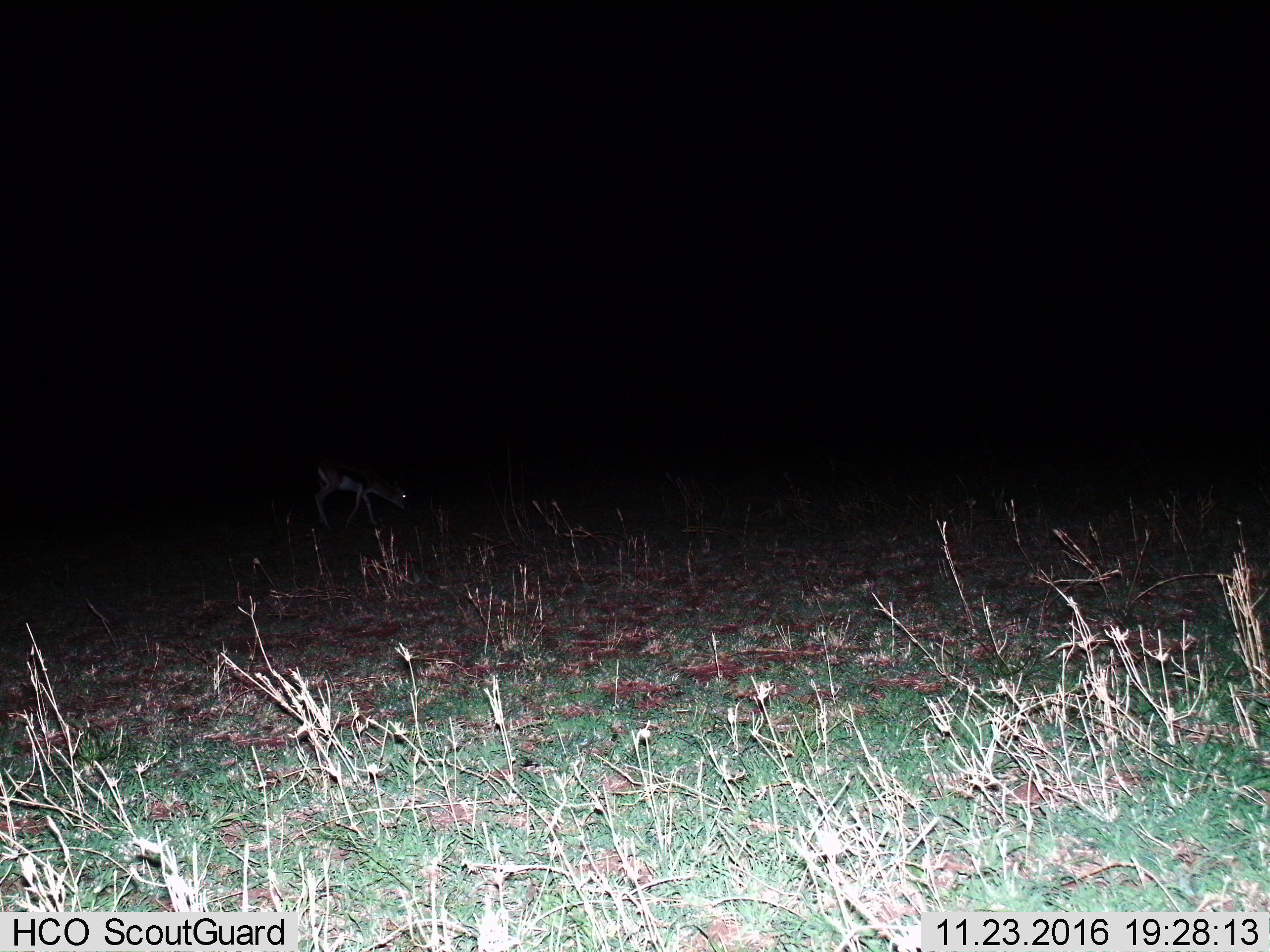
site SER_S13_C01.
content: unidentified animal